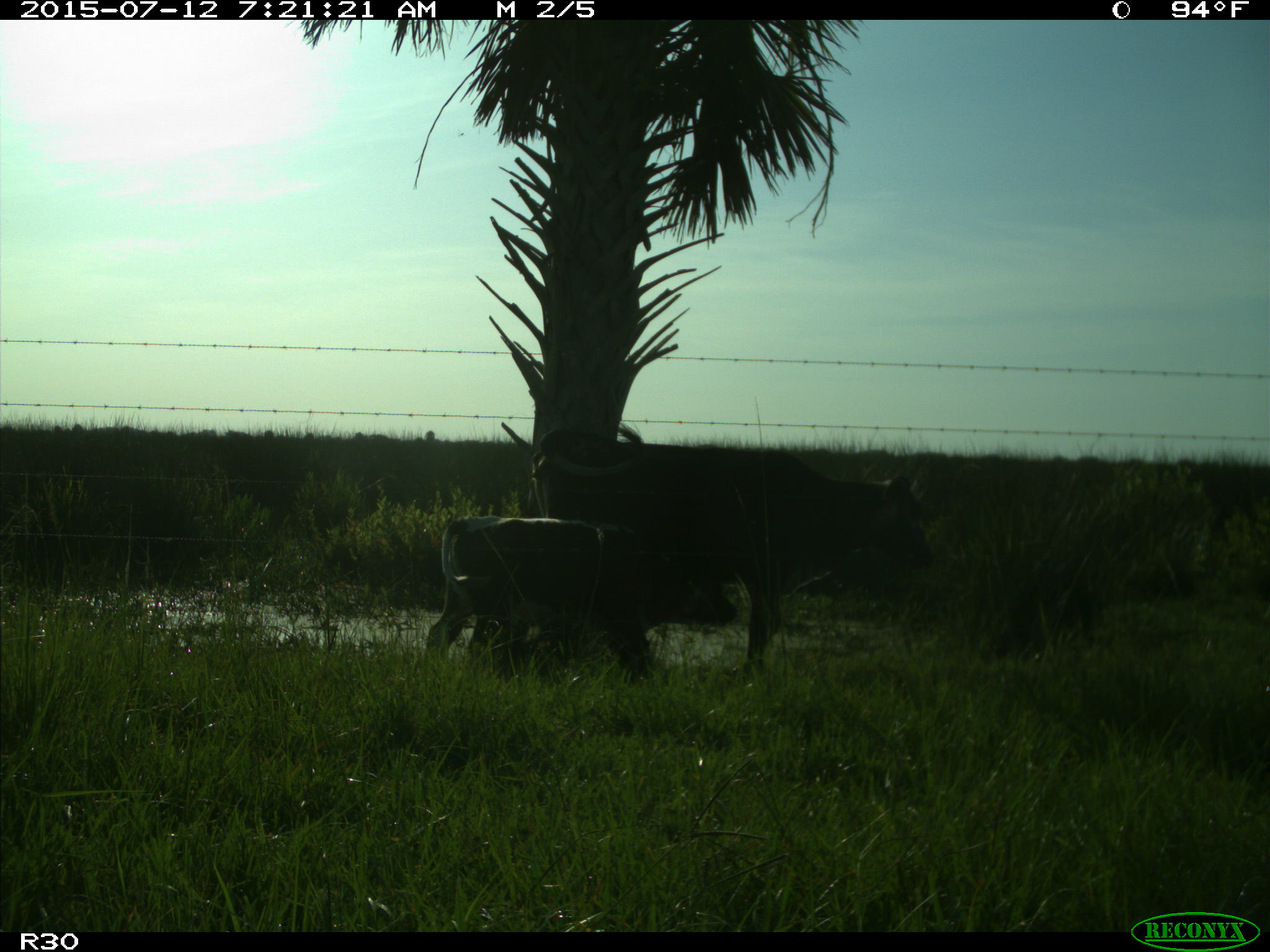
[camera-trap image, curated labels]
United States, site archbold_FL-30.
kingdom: Animalia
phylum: Chordata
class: Mammalia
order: Artiodactyla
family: Bovidae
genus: Bos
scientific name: Bos taurus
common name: domestic cow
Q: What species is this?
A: Bos taurus (domestic cow).